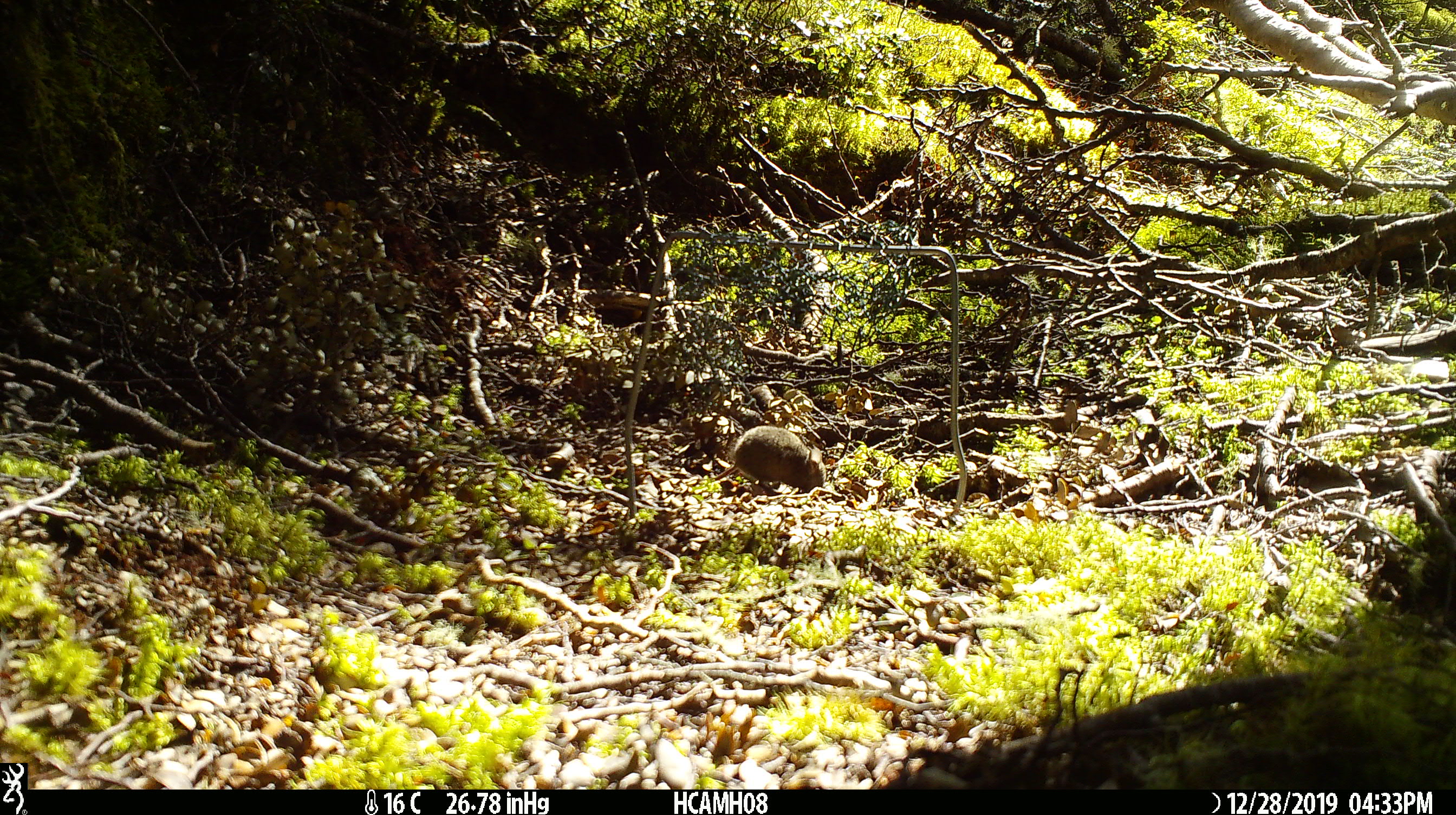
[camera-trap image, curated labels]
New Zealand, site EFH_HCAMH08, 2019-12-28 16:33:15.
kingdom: Animalia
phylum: Chordata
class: Mammalia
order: Rodentia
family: Muridae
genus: Mus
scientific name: Mus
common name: mouse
Mouse (Mus).